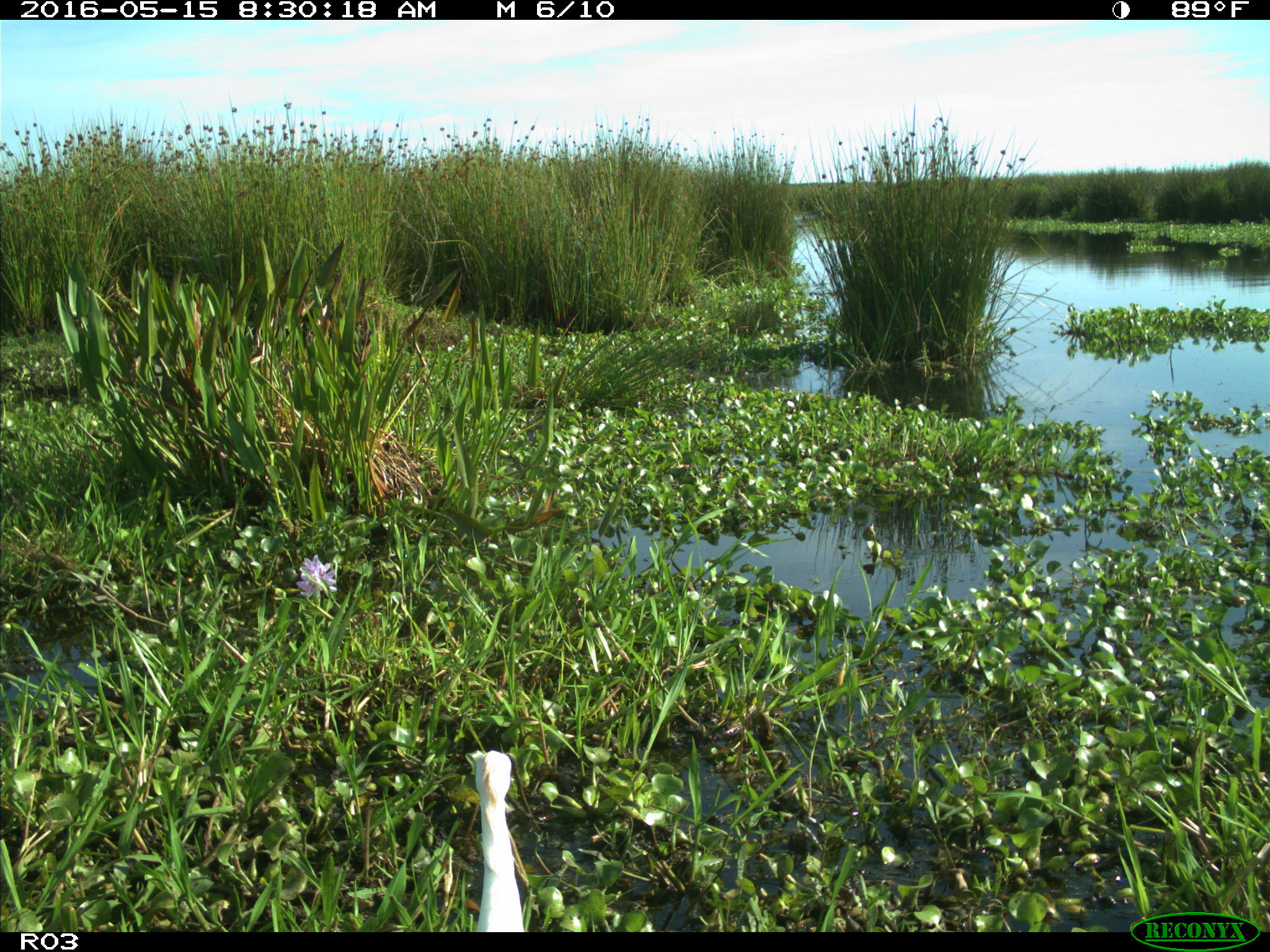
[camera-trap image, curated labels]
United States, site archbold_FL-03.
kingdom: Animalia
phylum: Chordata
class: Aves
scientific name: Aves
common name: birds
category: unidentified bird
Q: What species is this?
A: Unidentified bird (birds) (Aves).